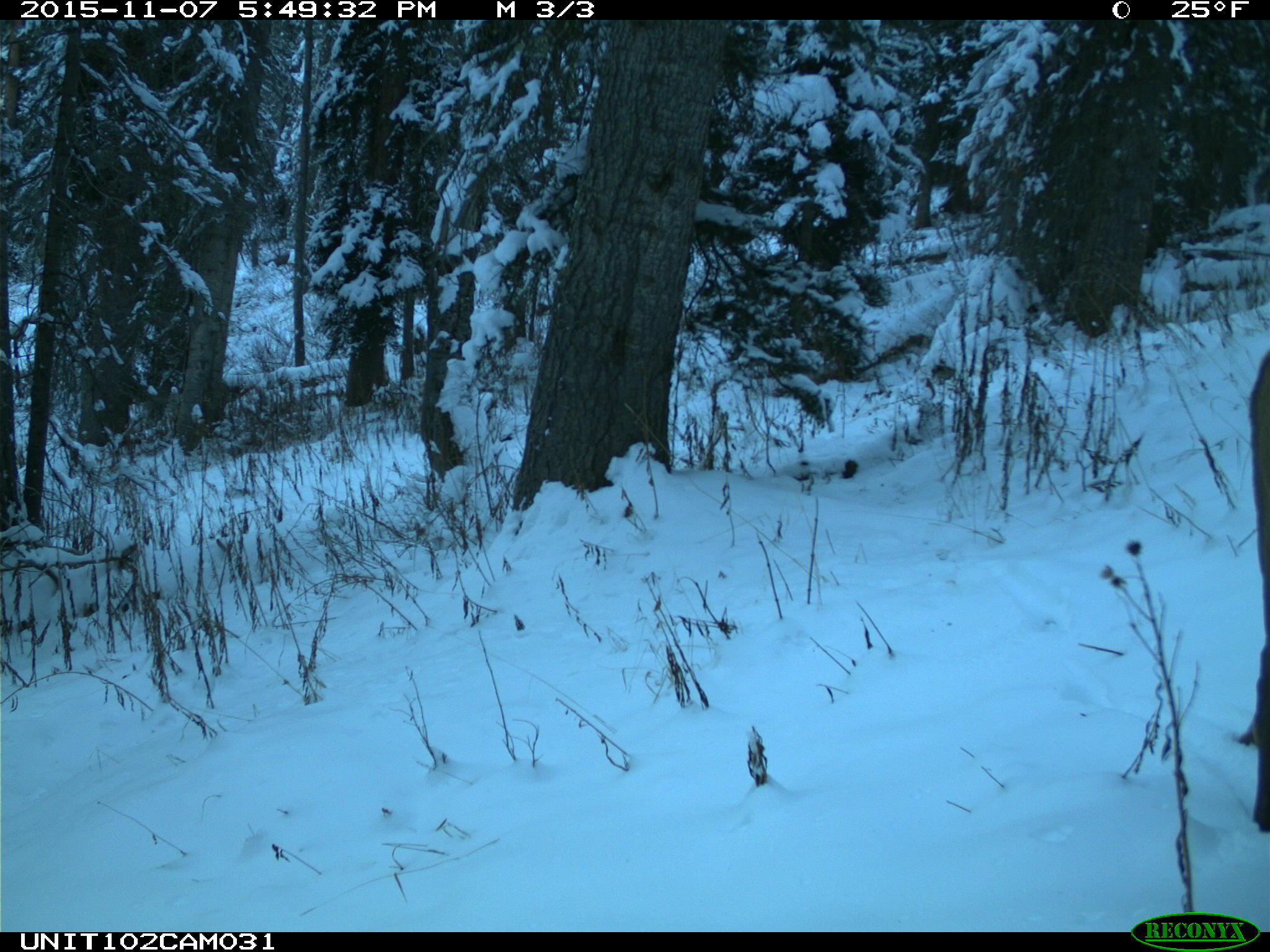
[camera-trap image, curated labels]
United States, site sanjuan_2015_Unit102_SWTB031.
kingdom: Animalia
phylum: Chordata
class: Mammalia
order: Artiodactyla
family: Cervidae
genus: Cervus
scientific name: Cervus elaphus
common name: red deer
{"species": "Cervus elaphus (red deer)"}